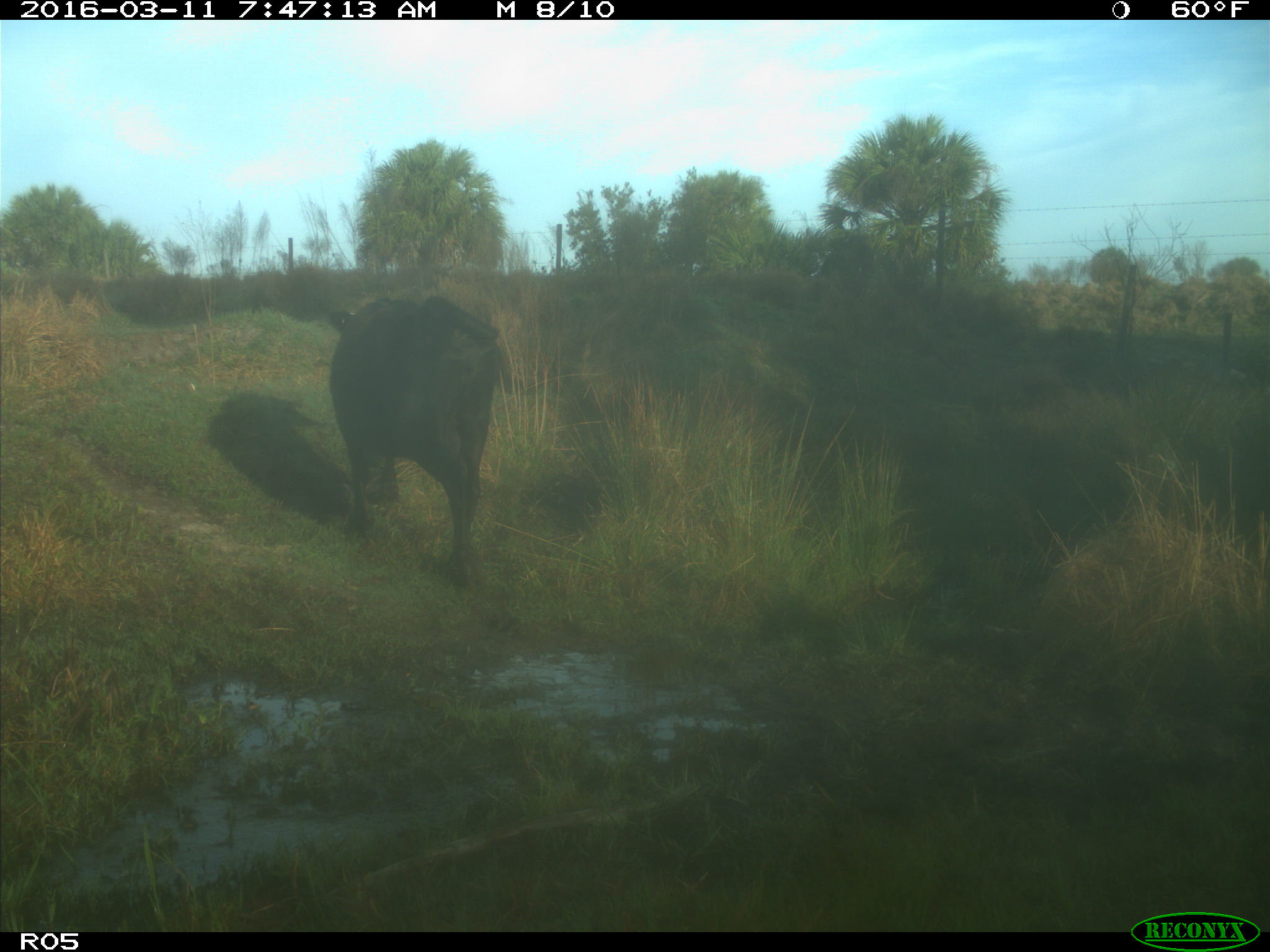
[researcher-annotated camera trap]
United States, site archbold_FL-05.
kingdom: Animalia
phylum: Chordata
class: Mammalia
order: Artiodactyla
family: Bovidae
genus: Bos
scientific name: Bos taurus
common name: domestic cow